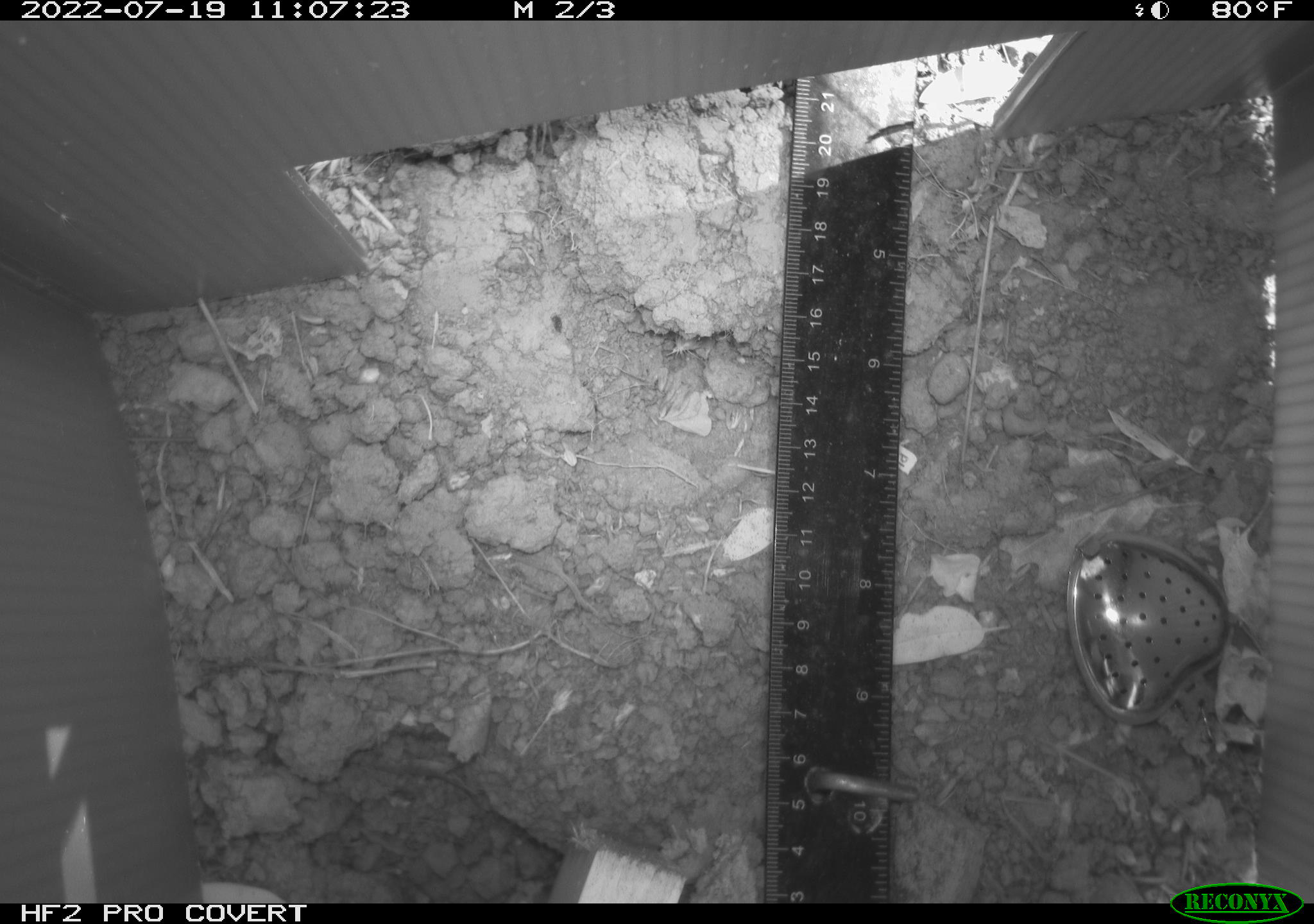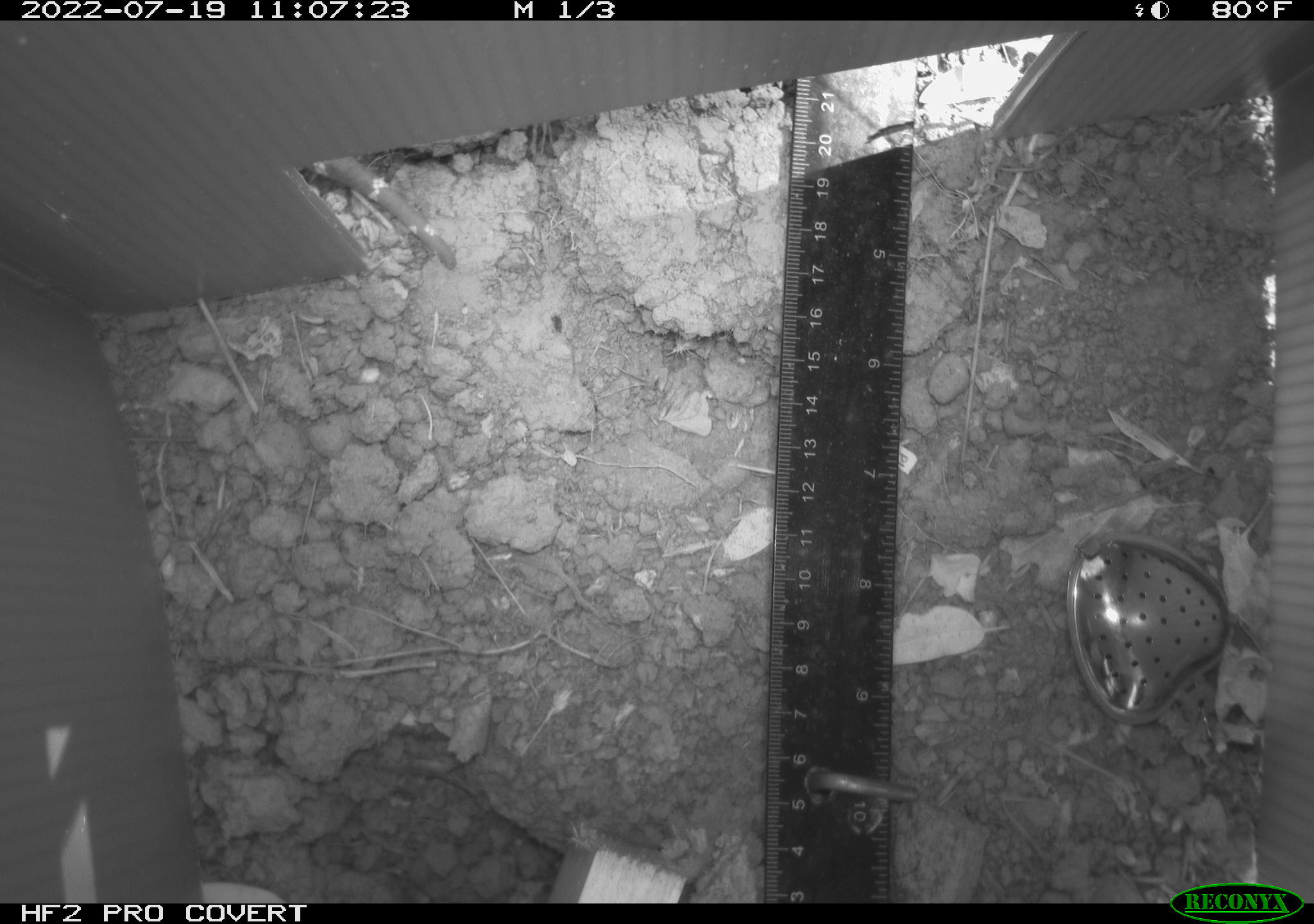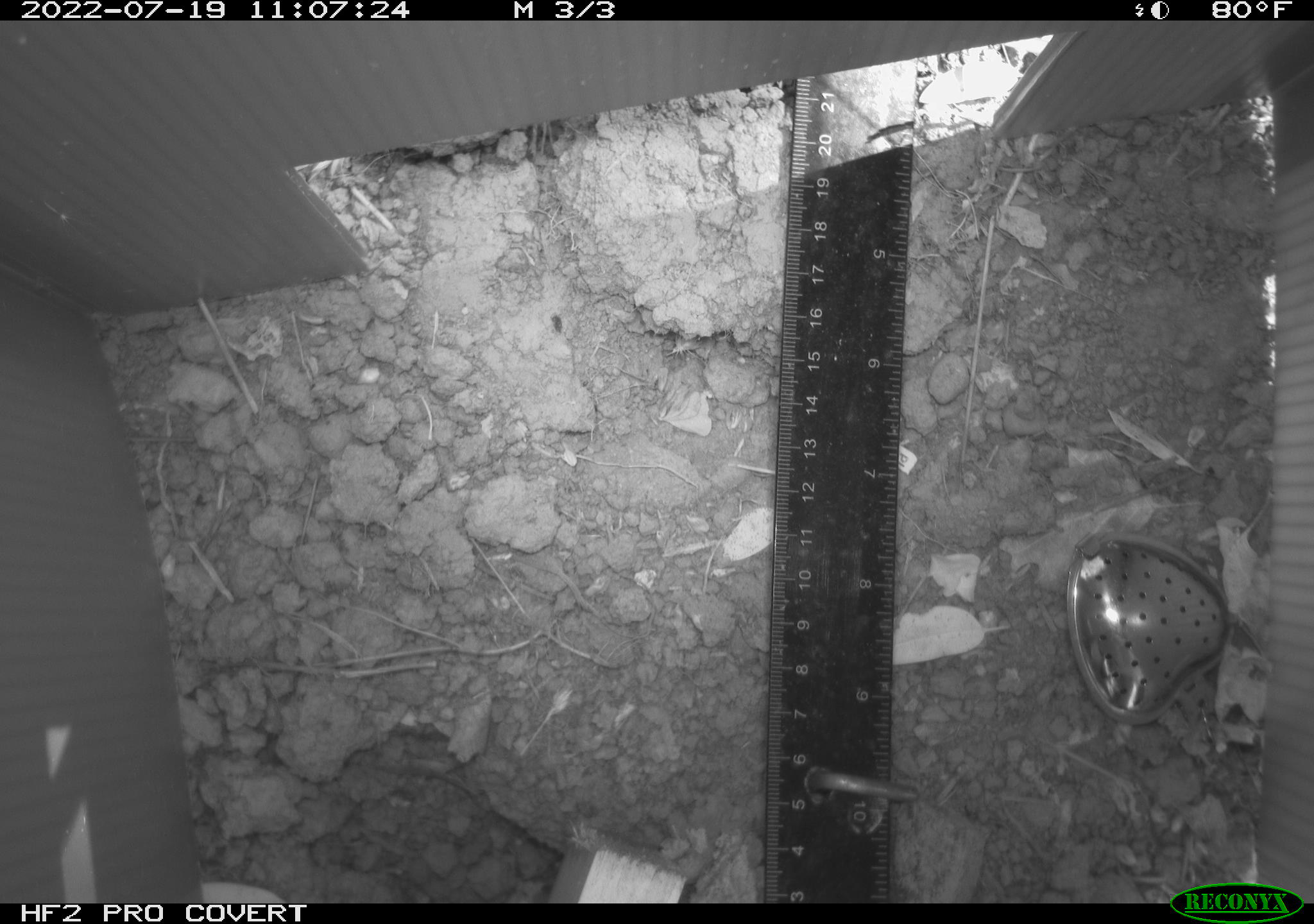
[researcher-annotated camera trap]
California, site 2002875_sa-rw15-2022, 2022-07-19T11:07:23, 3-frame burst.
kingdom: Animalia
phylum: Chordata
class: Reptilia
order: Squamata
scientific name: Squamata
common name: lizards and snakes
Lizards and snakes (Squamata).